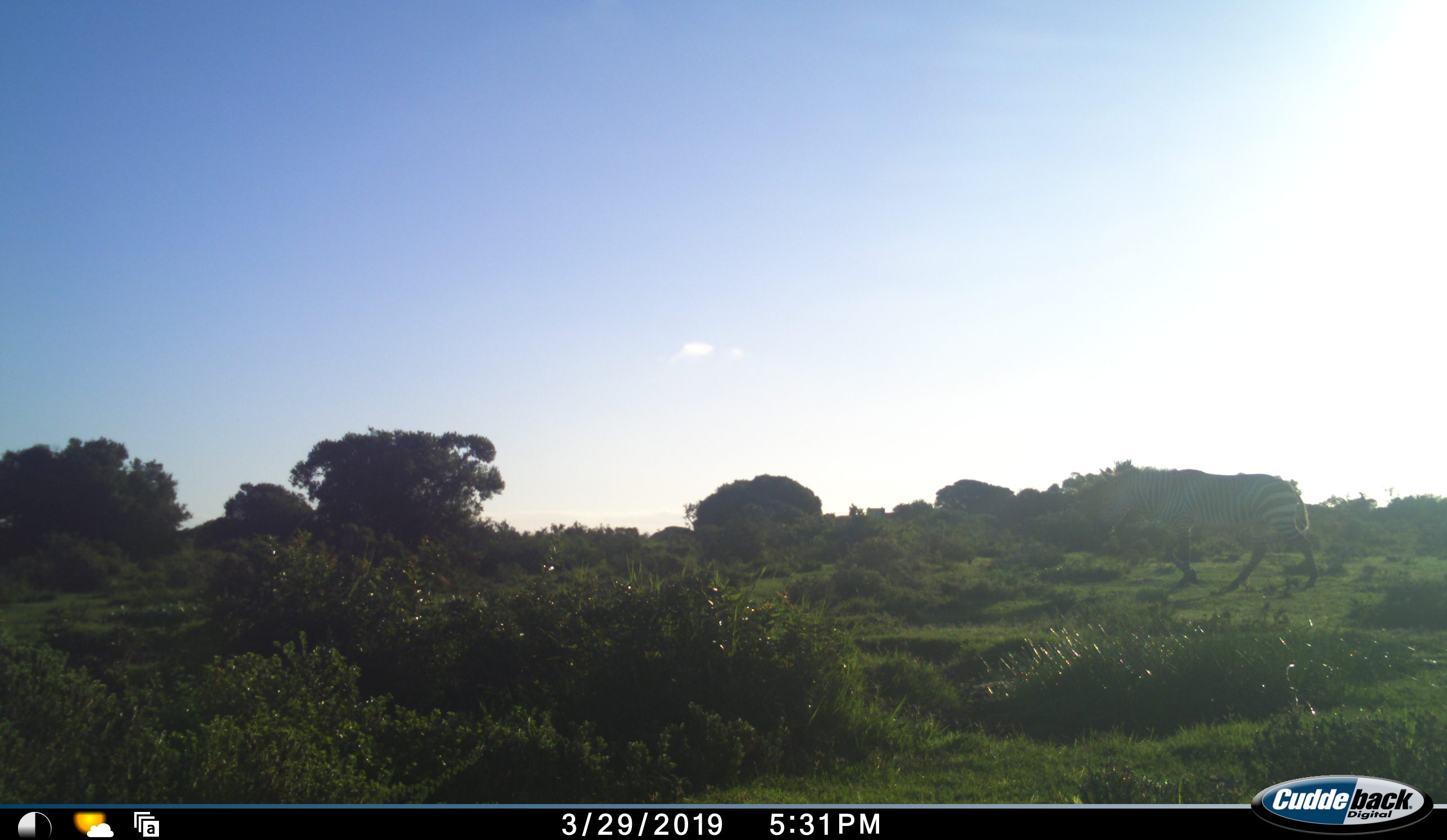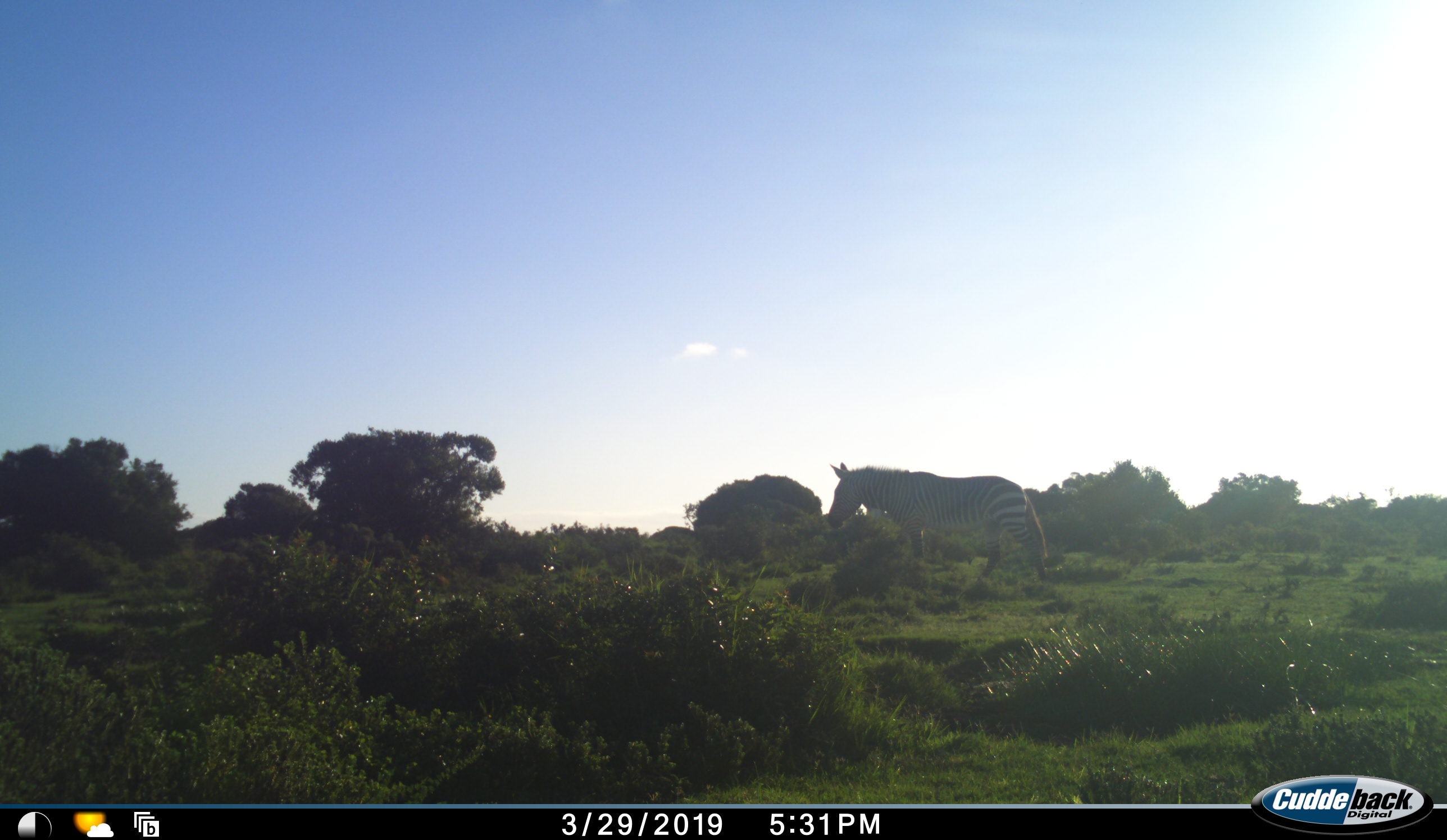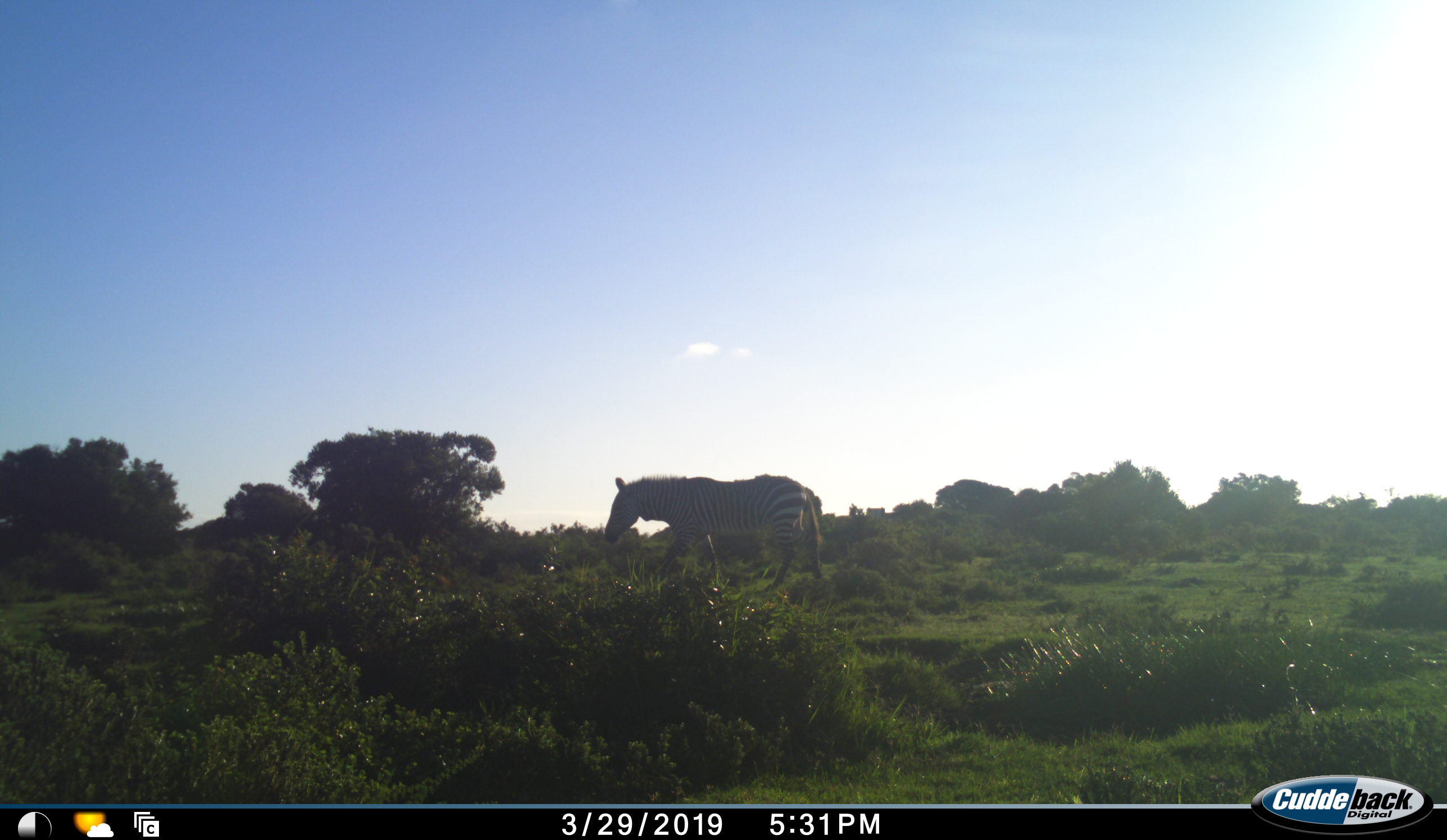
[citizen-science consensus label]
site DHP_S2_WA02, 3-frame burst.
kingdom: Animalia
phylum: Chordata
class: Mammalia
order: Perissodactyla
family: Equidae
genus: Equus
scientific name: Equus zebra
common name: mountain zebra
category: zebramountain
Zebramountain (mountain zebra) (Equus zebra), count 1. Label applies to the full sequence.